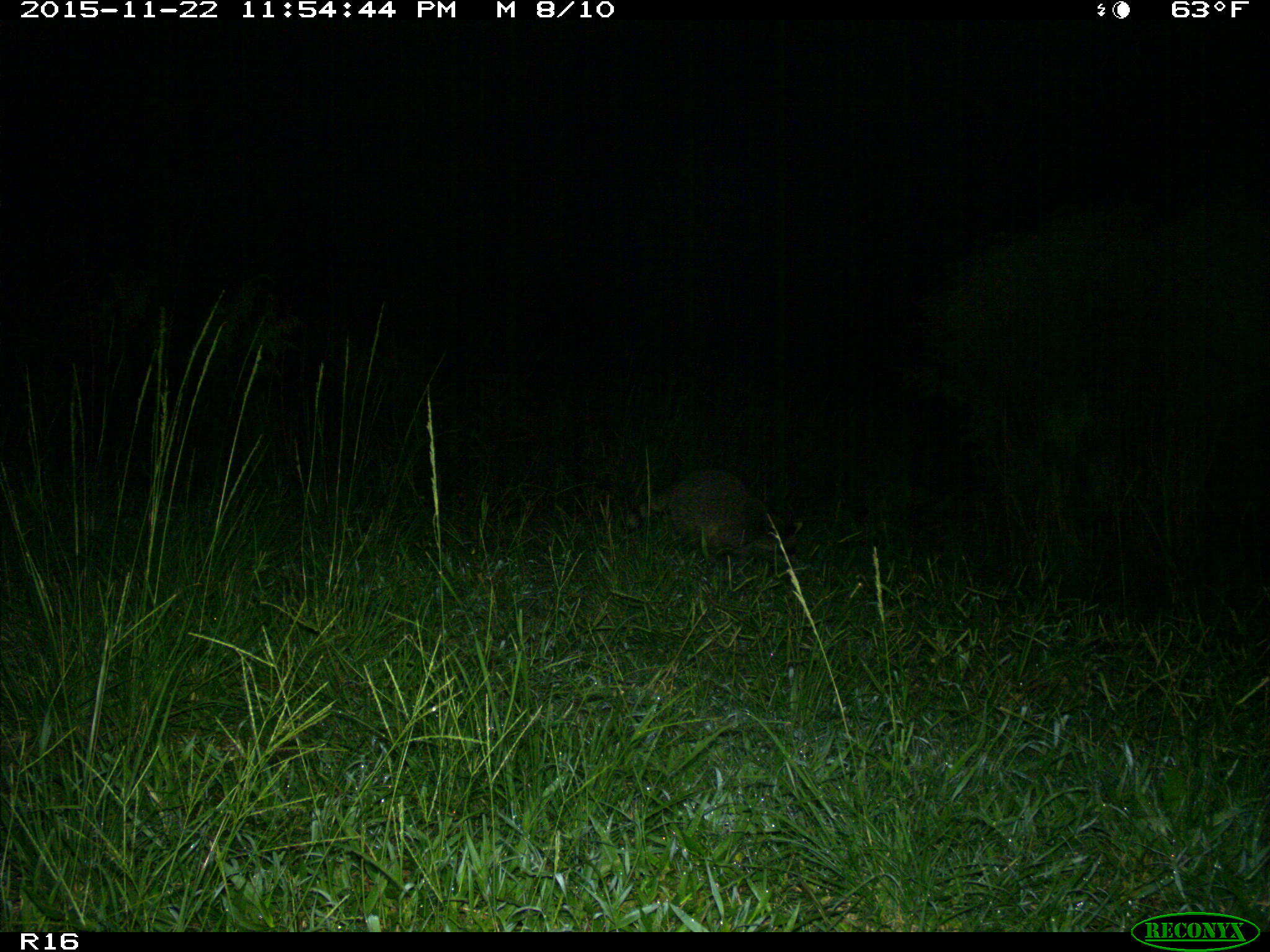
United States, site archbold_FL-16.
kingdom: Animalia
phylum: Chordata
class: Mammalia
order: Carnivora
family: Procyonidae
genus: Procyon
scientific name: Procyon lotor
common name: common raccoon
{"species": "Procyon lotor (common raccoon)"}